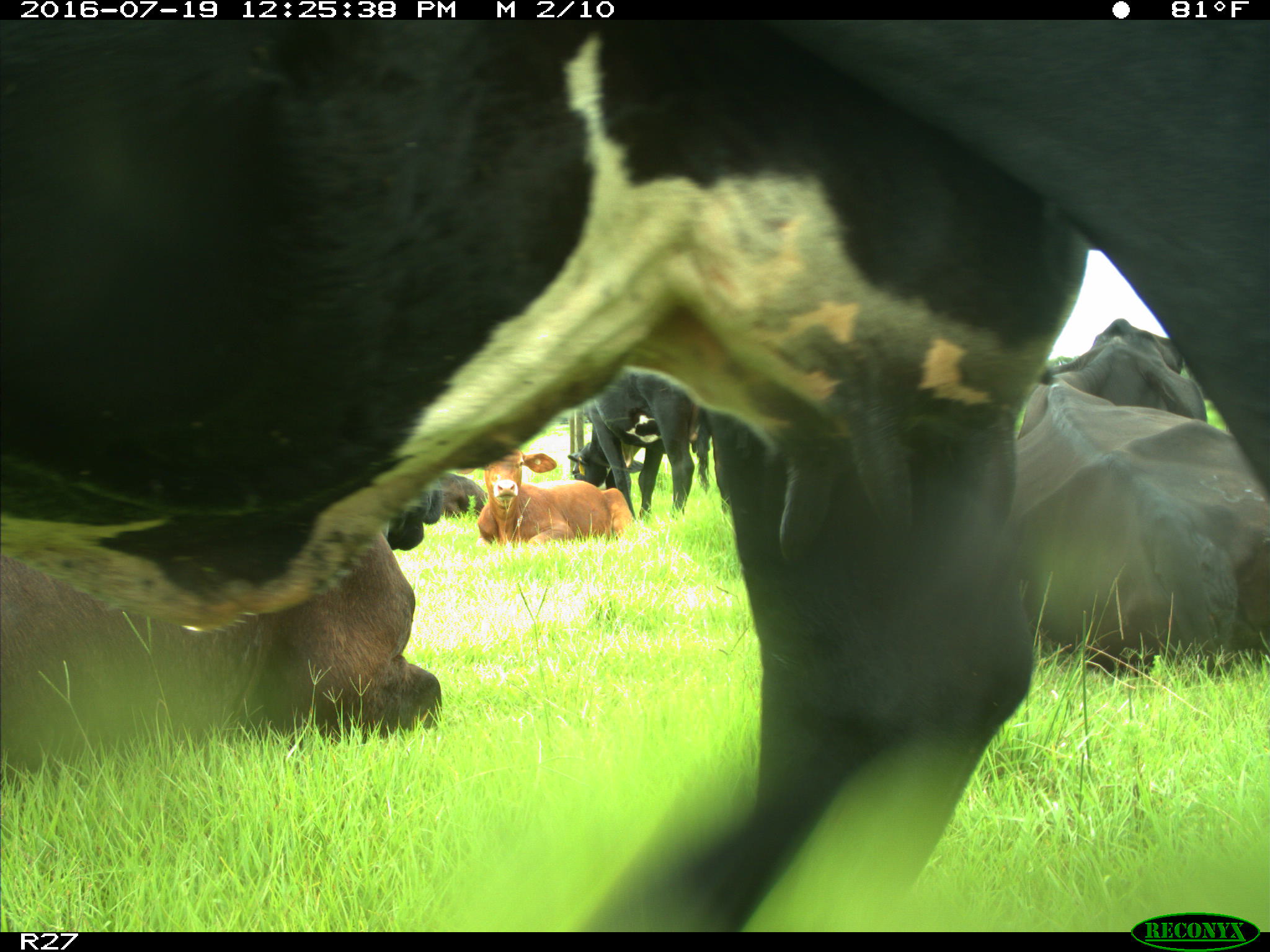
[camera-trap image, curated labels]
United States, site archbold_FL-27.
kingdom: Animalia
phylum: Chordata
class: Mammalia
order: Artiodactyla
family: Bovidae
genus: Bos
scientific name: Bos taurus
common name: domestic cow